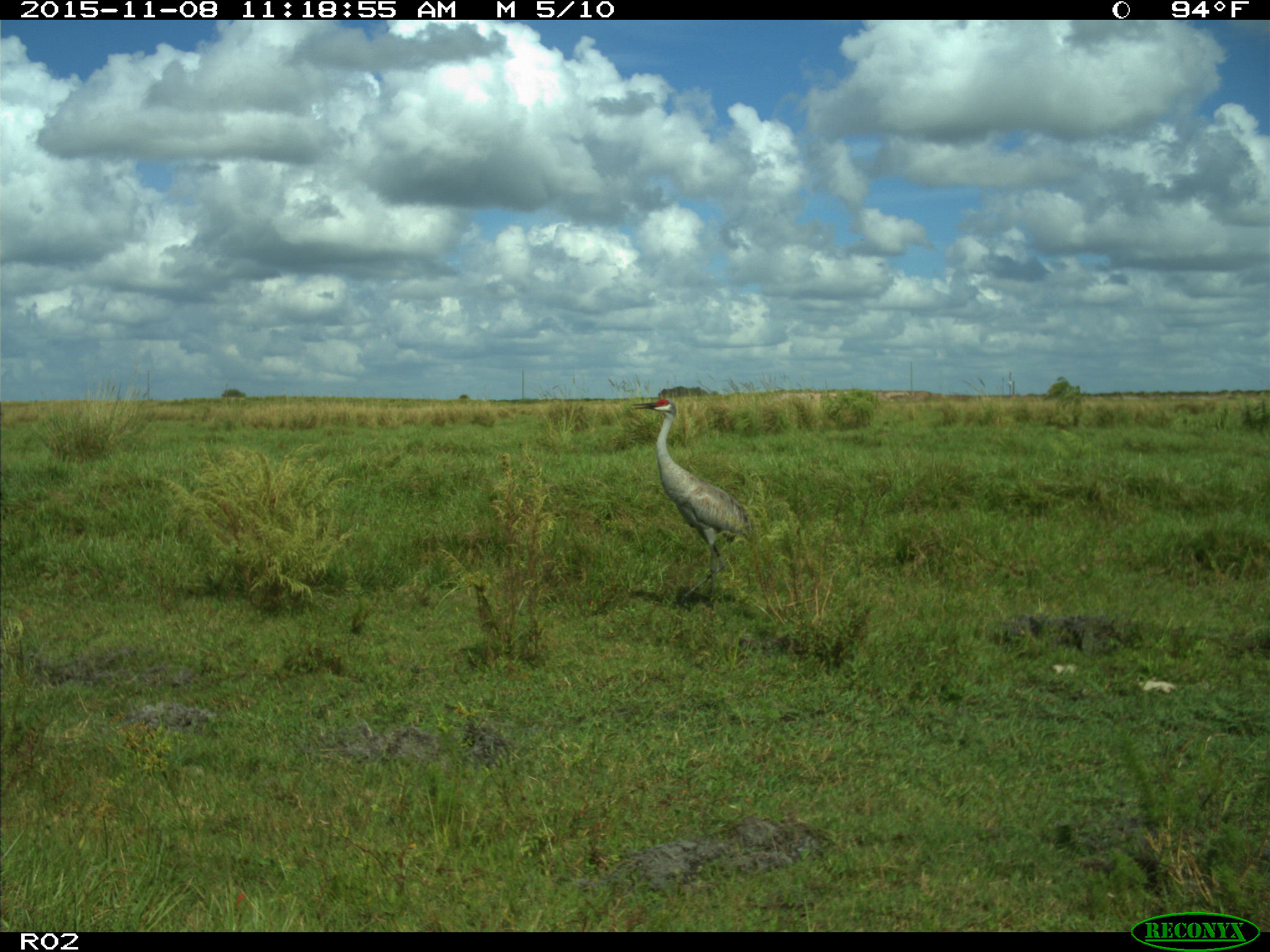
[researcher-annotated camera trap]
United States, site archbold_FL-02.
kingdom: Animalia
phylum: Chordata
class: Aves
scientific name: Aves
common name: birds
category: unidentified bird